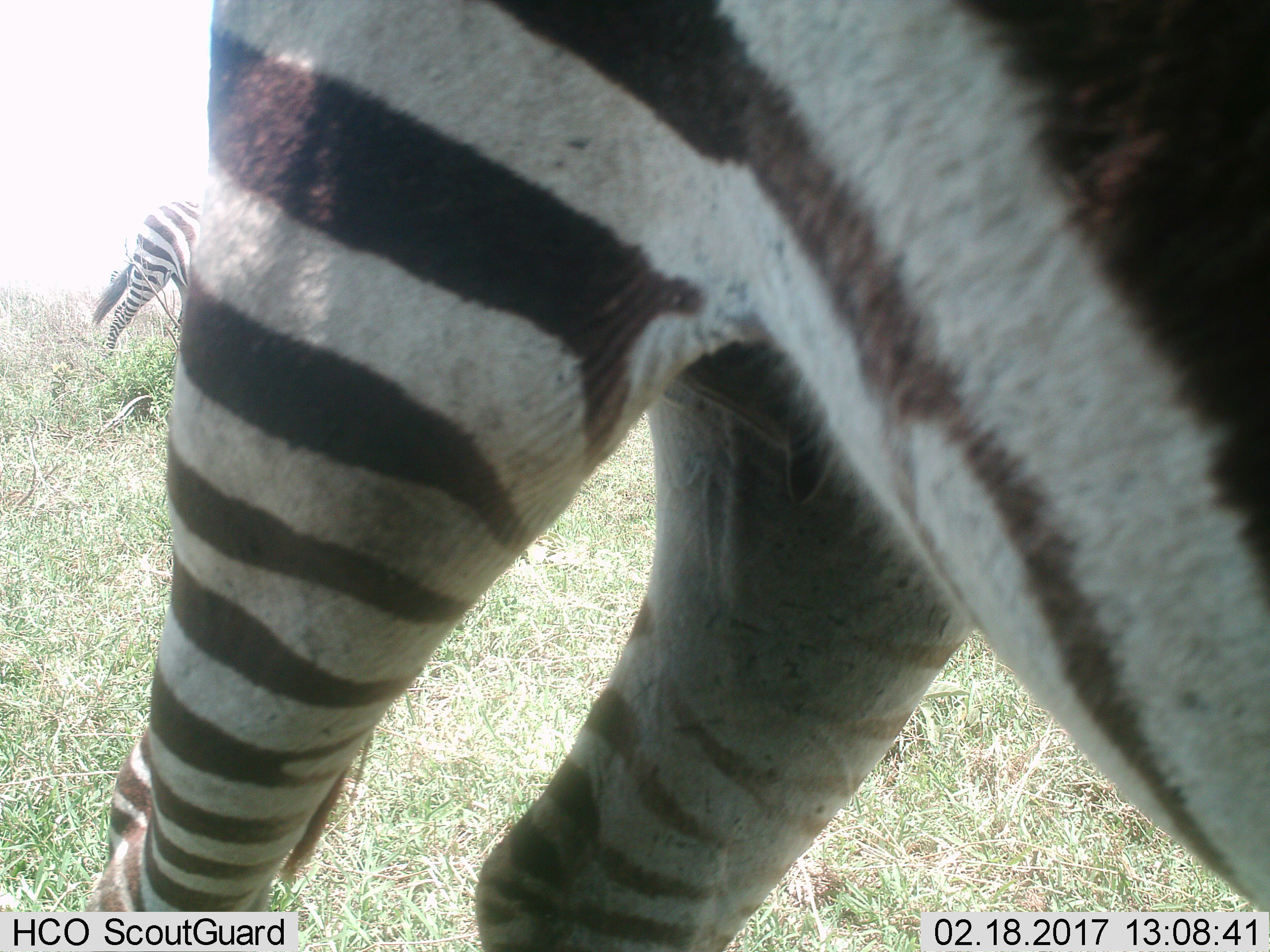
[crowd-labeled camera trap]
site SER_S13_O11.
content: unidentified animal